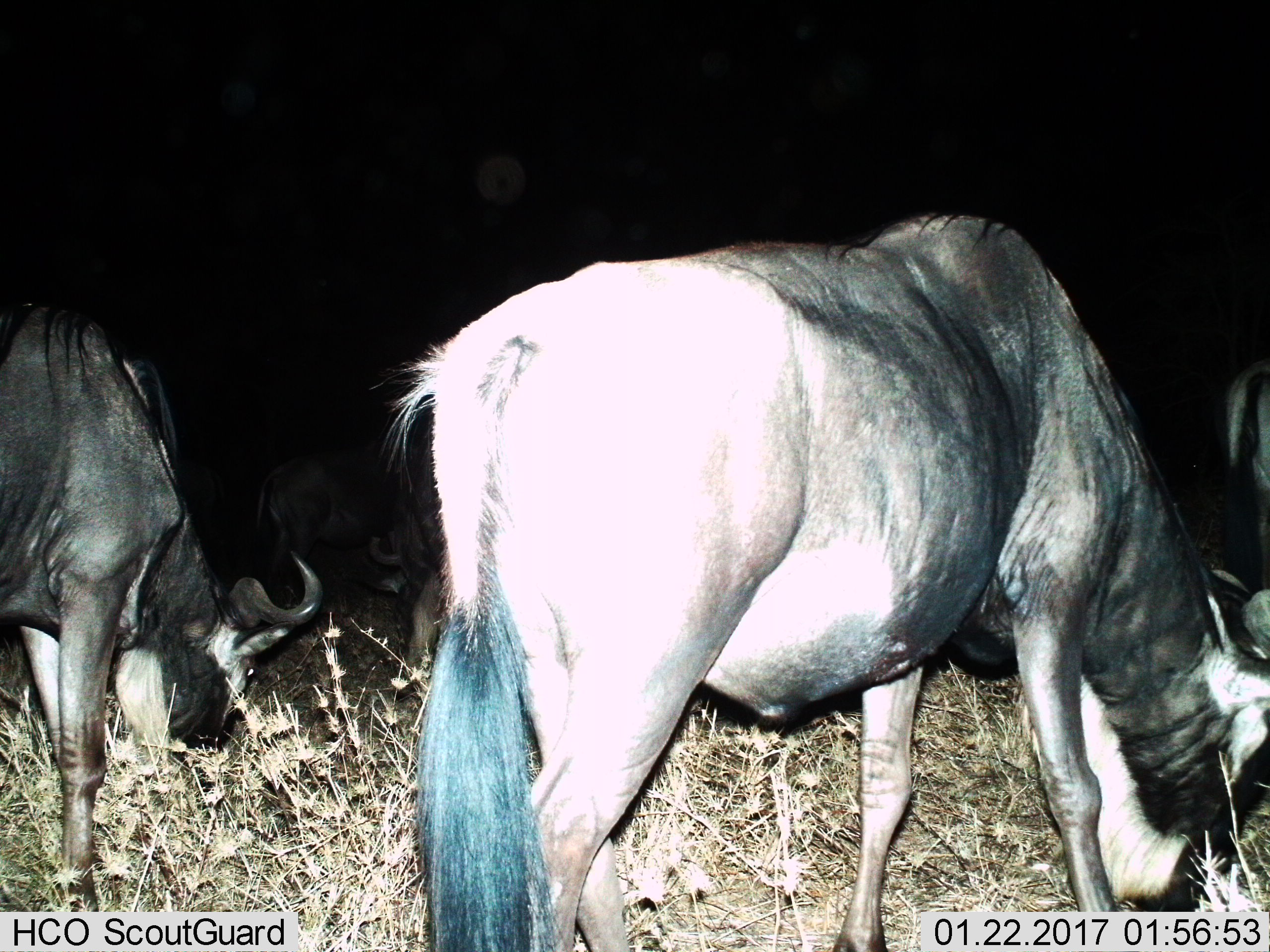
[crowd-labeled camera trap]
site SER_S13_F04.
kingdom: Animalia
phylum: Chordata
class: Mammalia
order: Artiodactyla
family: Bovidae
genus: Connochaetes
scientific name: Connochaetes taurinus taurinus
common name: blue wildebeest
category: wildebeestblue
Wildebeestblue (blue wildebeest) (Connochaetes taurinus taurinus), count 4. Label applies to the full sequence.